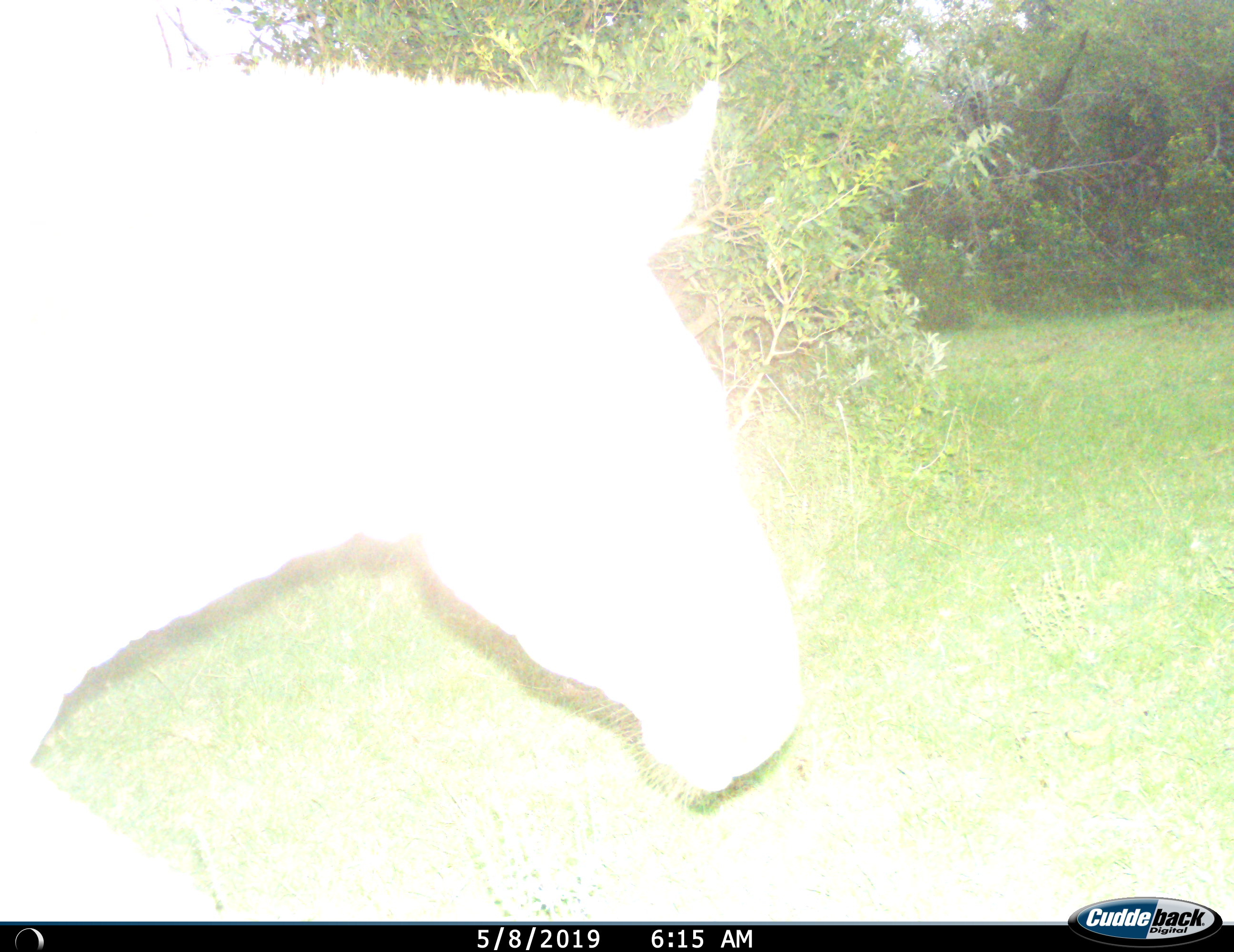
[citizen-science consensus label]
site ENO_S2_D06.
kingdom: Animalia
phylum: Chordata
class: Mammalia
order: Perissodactyla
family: Equidae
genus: Equus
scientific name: Equus quagga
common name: plains zebra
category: zebraplains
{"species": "zebraplains (plains zebra) (Equus quagga)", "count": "1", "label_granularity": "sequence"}